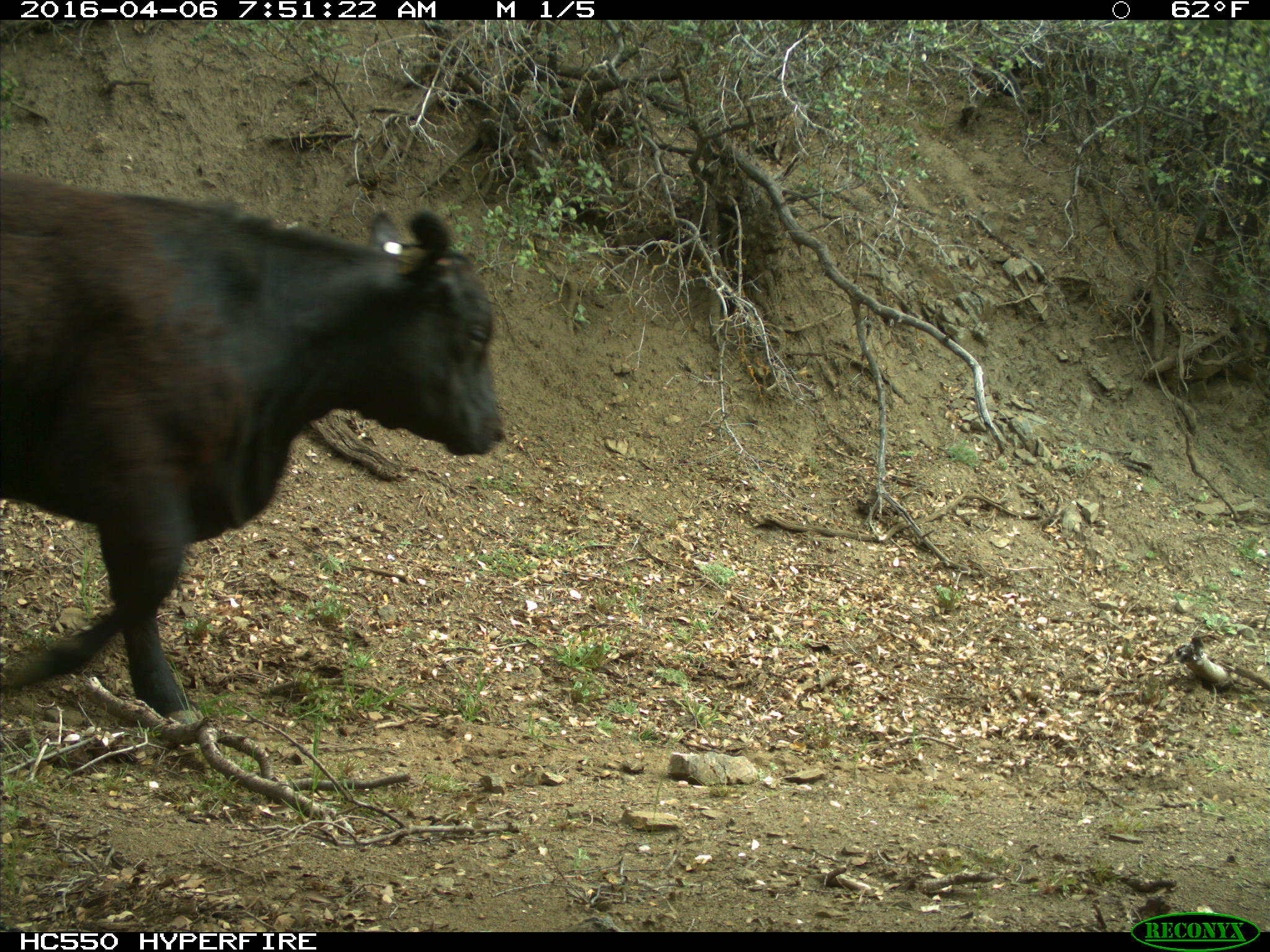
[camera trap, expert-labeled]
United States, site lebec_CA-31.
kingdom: Animalia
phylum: Chordata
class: Mammalia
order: Artiodactyla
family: Bovidae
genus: Bos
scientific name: Bos taurus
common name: domestic cow